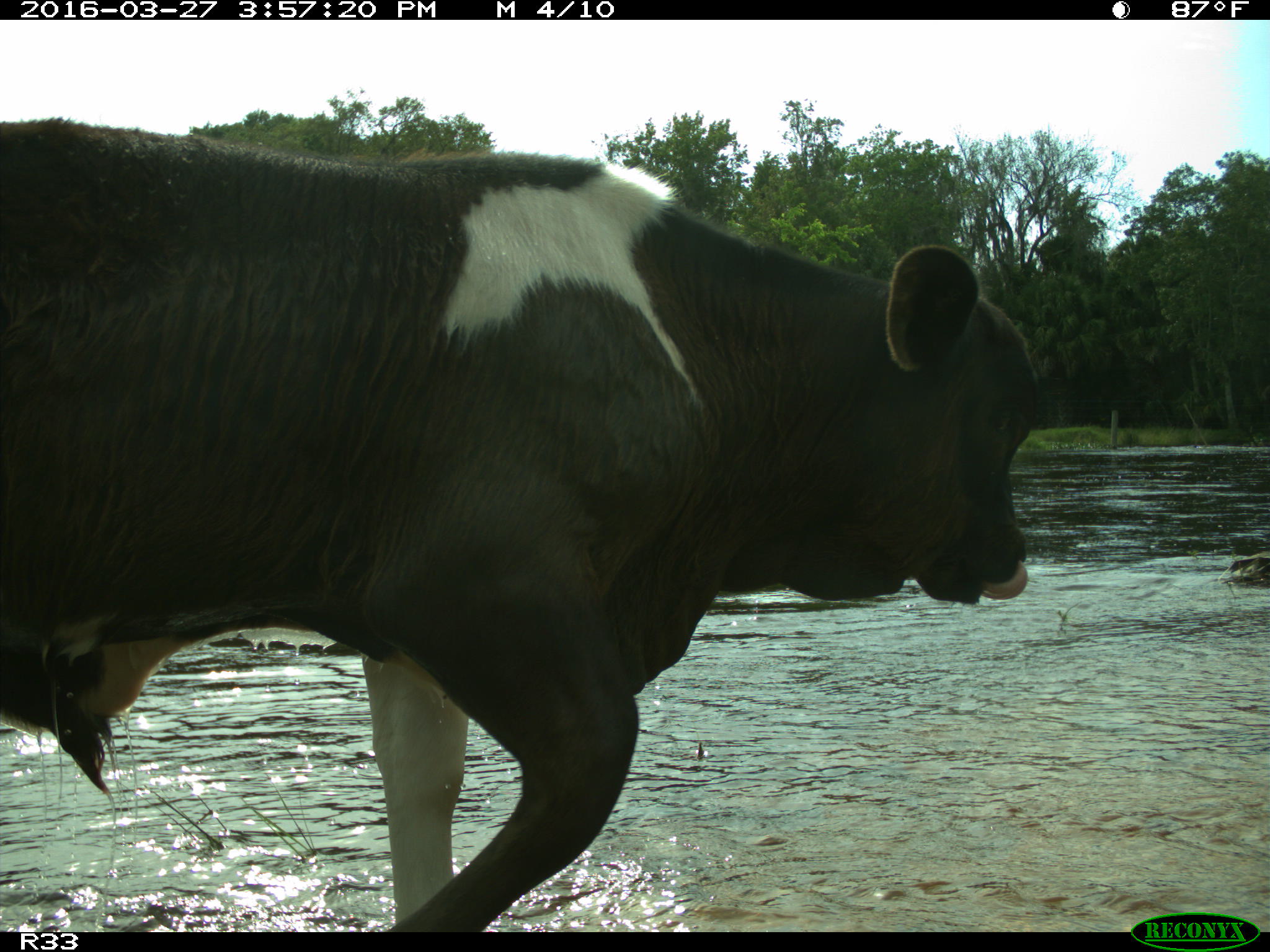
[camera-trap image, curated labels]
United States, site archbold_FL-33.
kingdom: Animalia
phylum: Chordata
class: Mammalia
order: Artiodactyla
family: Bovidae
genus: Bos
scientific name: Bos taurus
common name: domestic cow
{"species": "Bos taurus (domestic cow)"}